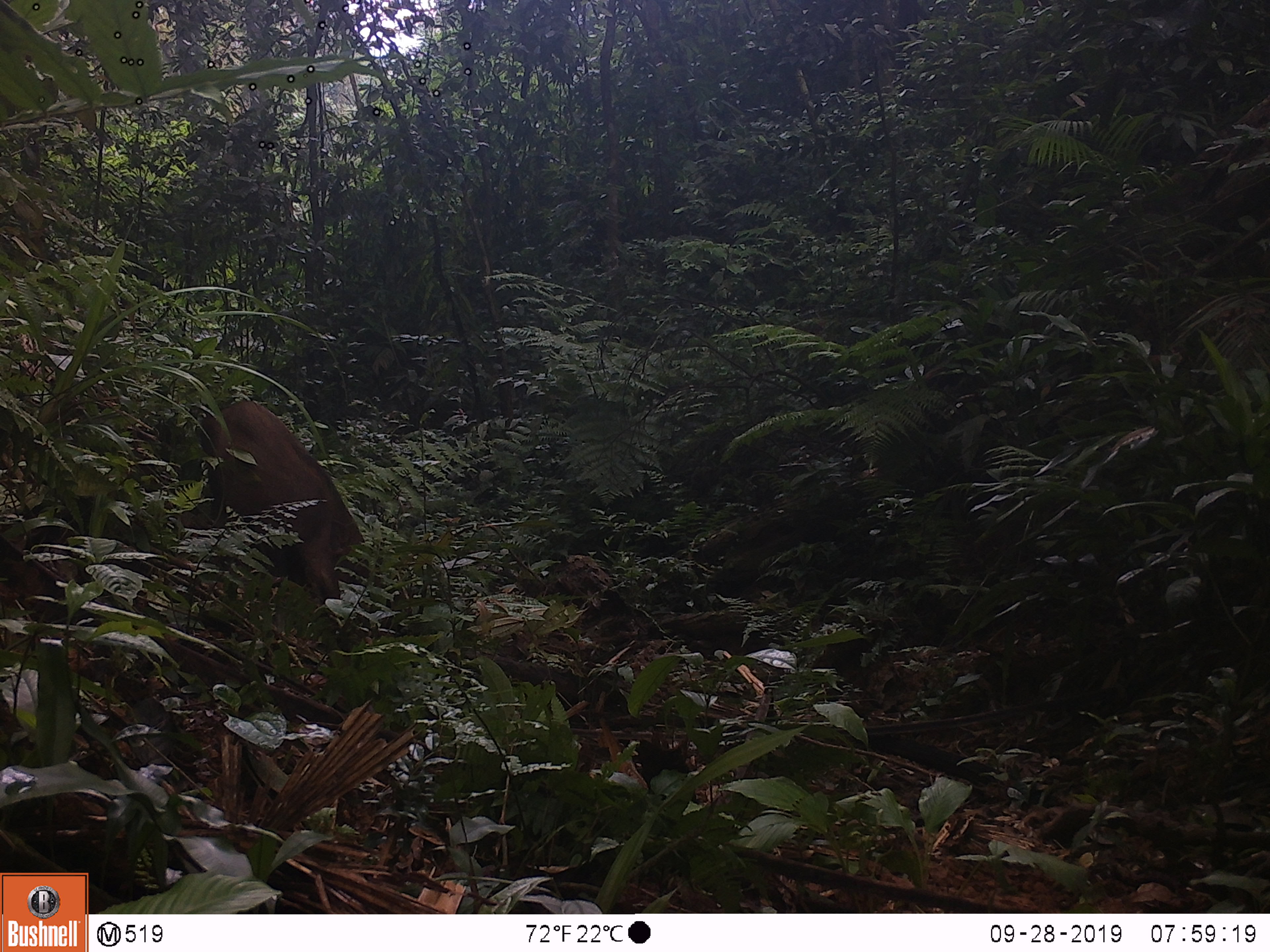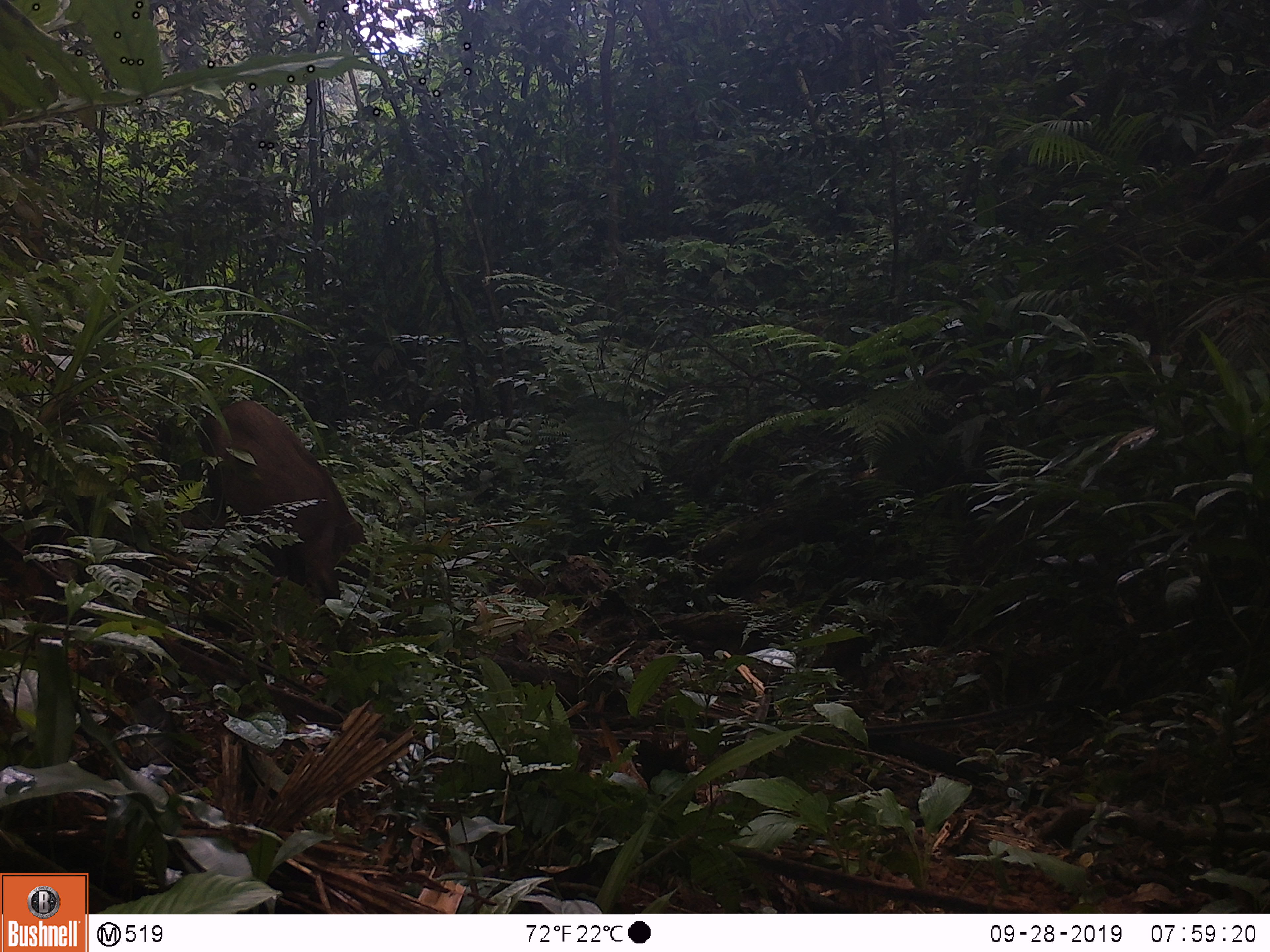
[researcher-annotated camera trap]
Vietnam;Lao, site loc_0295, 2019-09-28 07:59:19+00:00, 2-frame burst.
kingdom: Animalia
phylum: Chordata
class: Mammalia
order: Artiodactyla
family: Suidae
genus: Sus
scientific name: Sus scrofa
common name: eurasian wild pig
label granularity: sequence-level